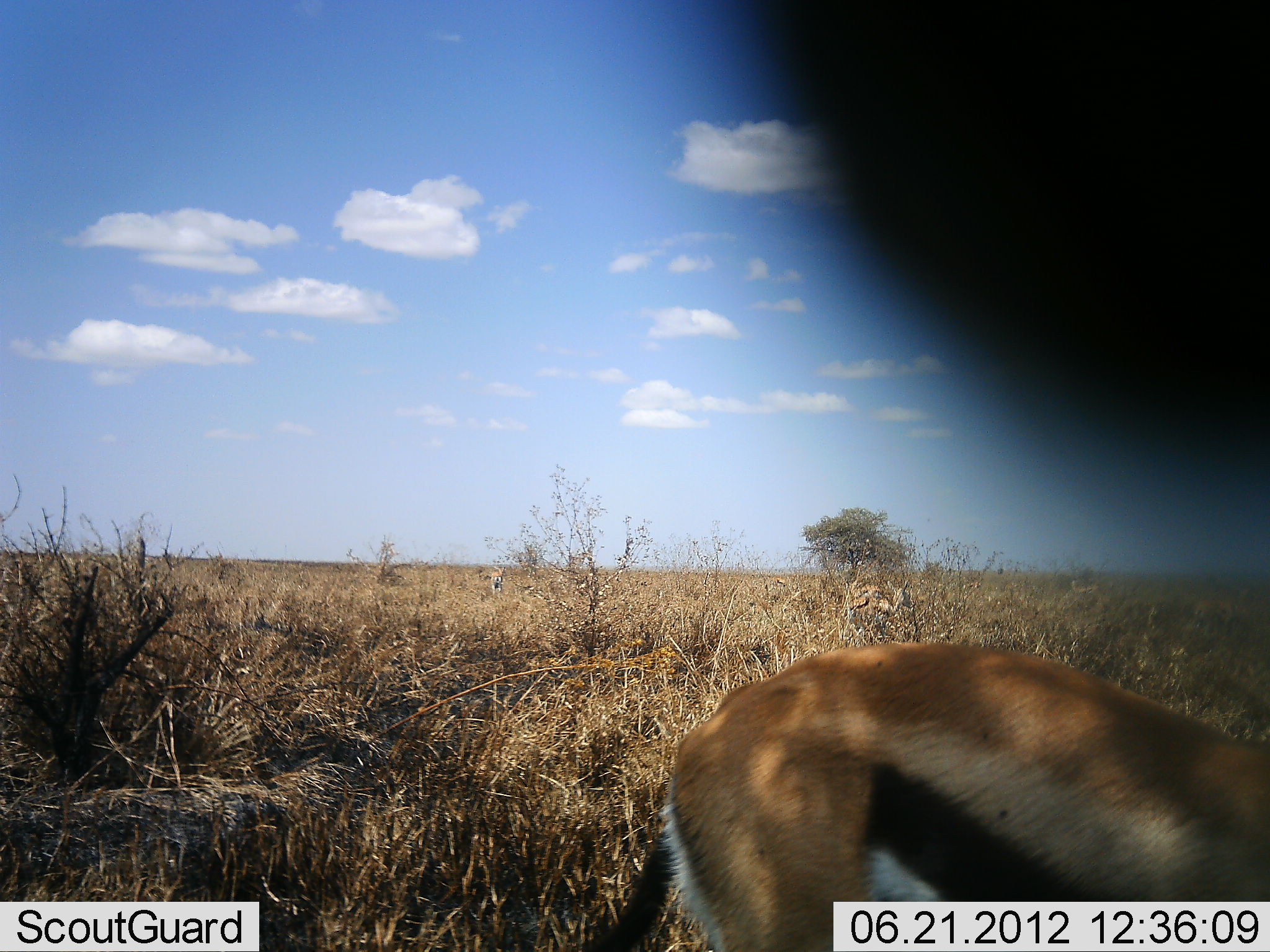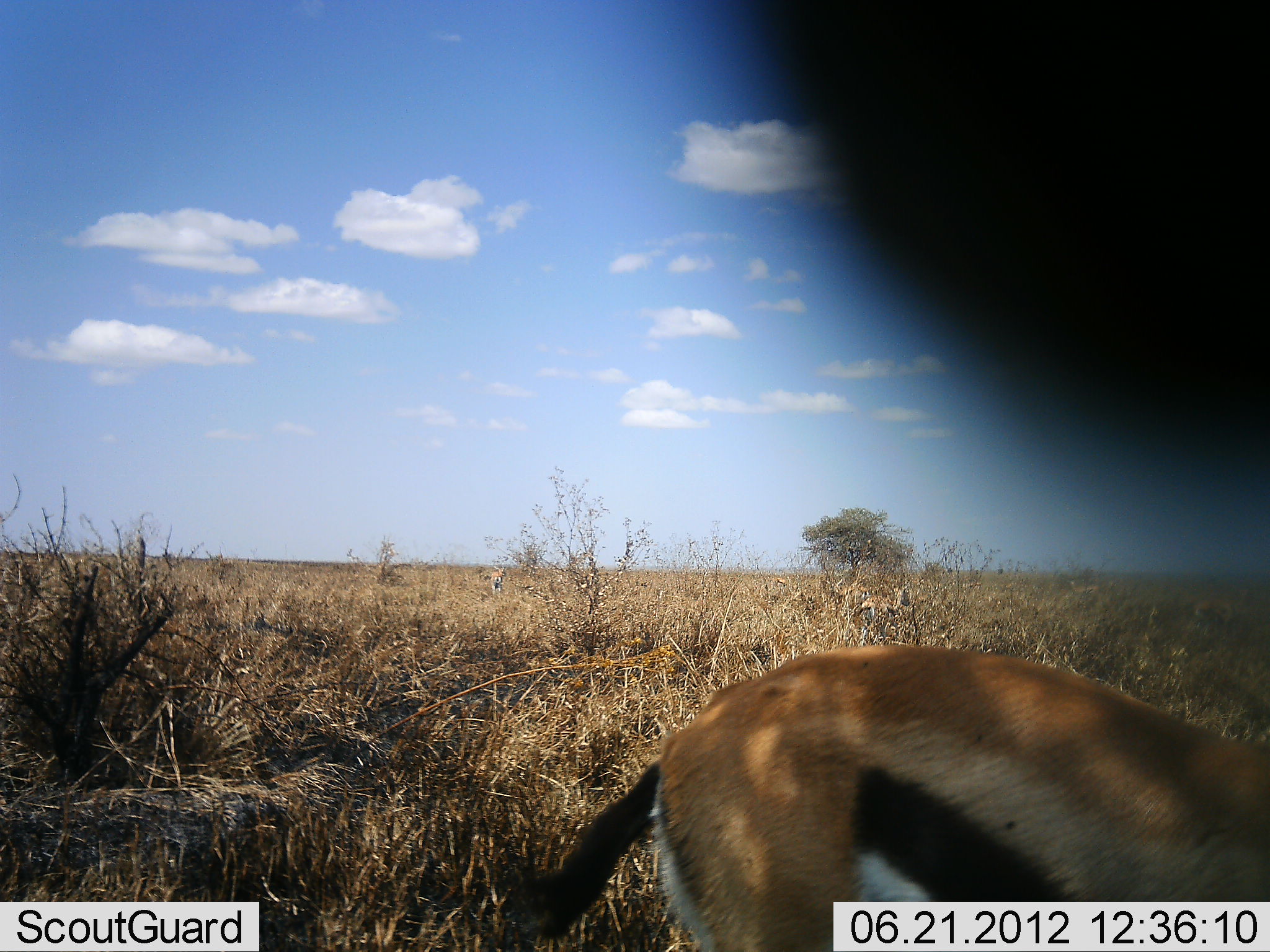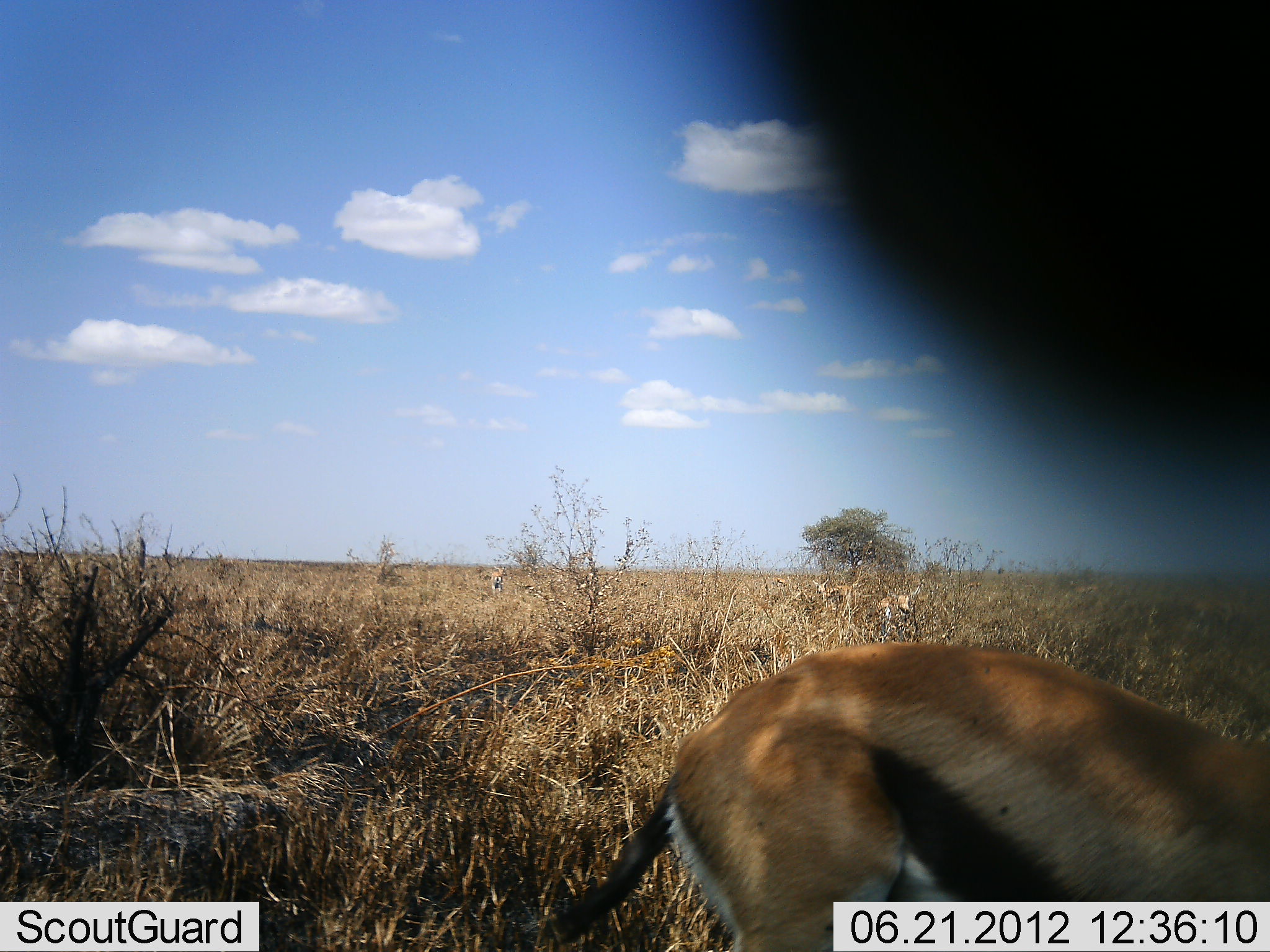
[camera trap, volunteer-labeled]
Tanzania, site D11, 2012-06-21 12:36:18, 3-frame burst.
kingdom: Animalia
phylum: Chordata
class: Mammalia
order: Artiodactyla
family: Bovidae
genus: Eudorcas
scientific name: Eudorcas thomsonii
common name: thomson's gazelle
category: gazellethomsons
Gazellethomsons (thomson's gazelle) (Eudorcas thomsonii), count 1. Behavior (volunteer vote fractions): standing 80%, resting 10%, moving 10%, interacting 10%. Young present (vote fraction): 0%. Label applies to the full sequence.